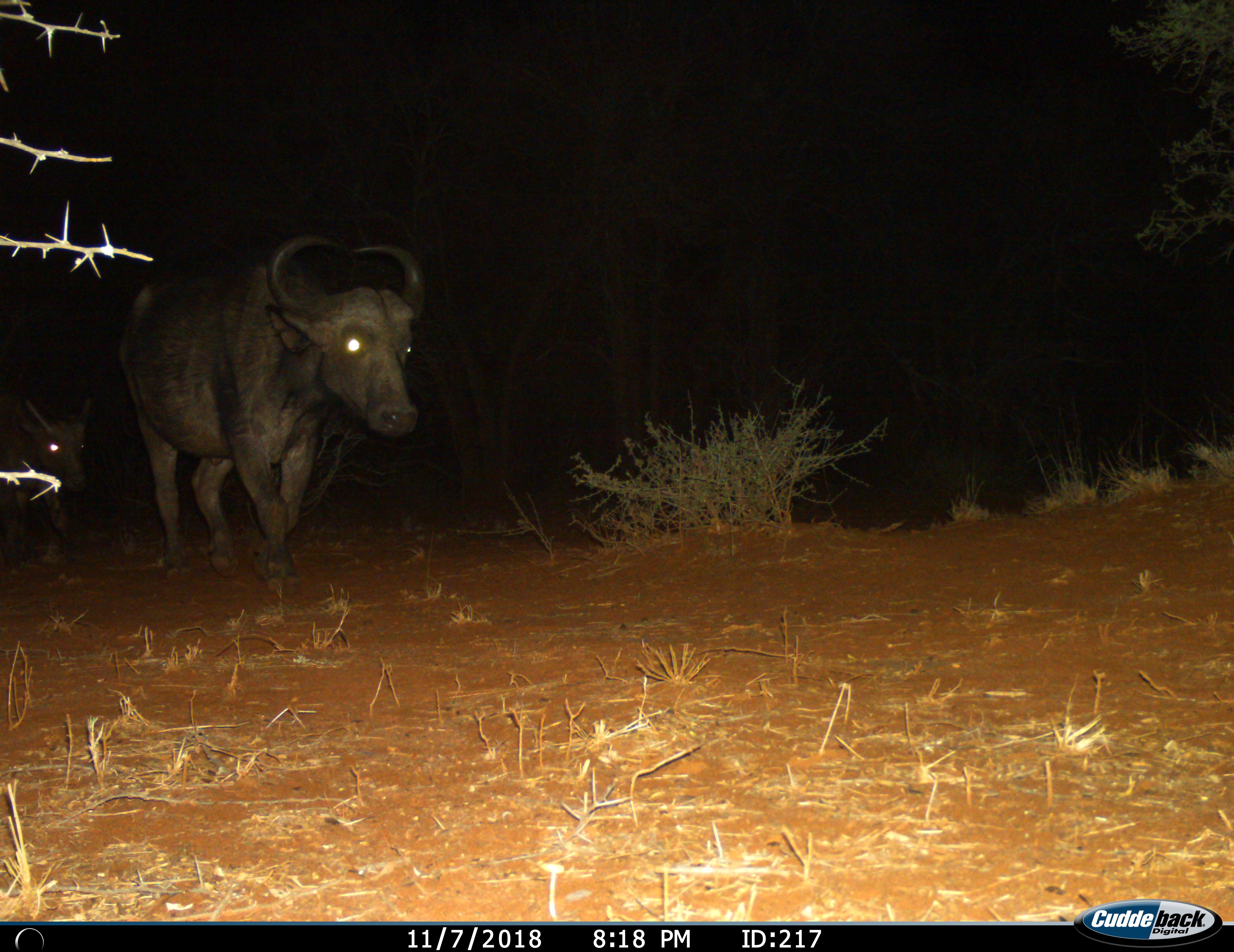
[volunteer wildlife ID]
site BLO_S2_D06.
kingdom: Animalia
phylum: Chordata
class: Mammalia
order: Artiodactyla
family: Bovidae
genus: Syncerus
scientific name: Syncerus caffer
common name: african buffalo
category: buffalo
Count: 1.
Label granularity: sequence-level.